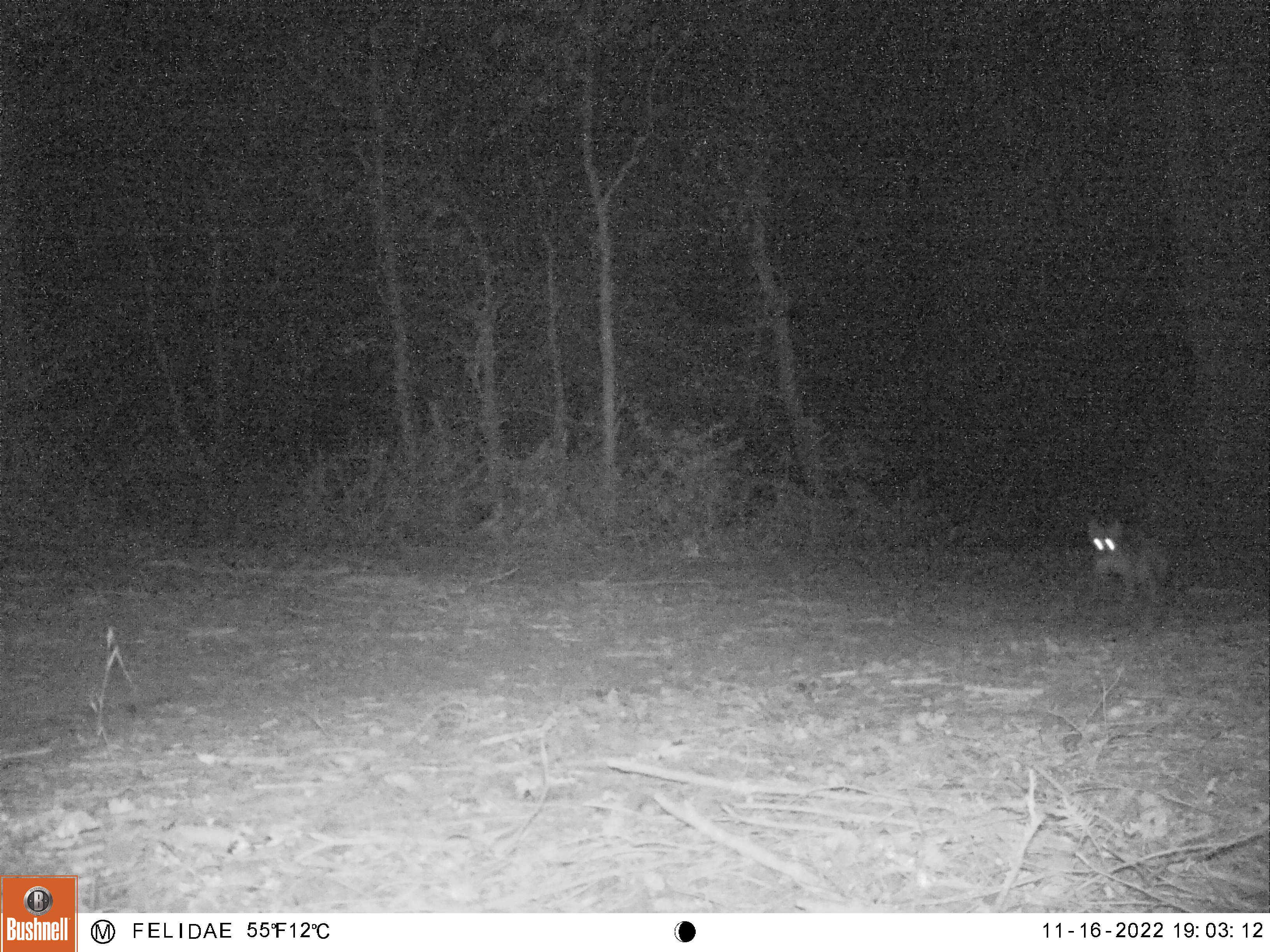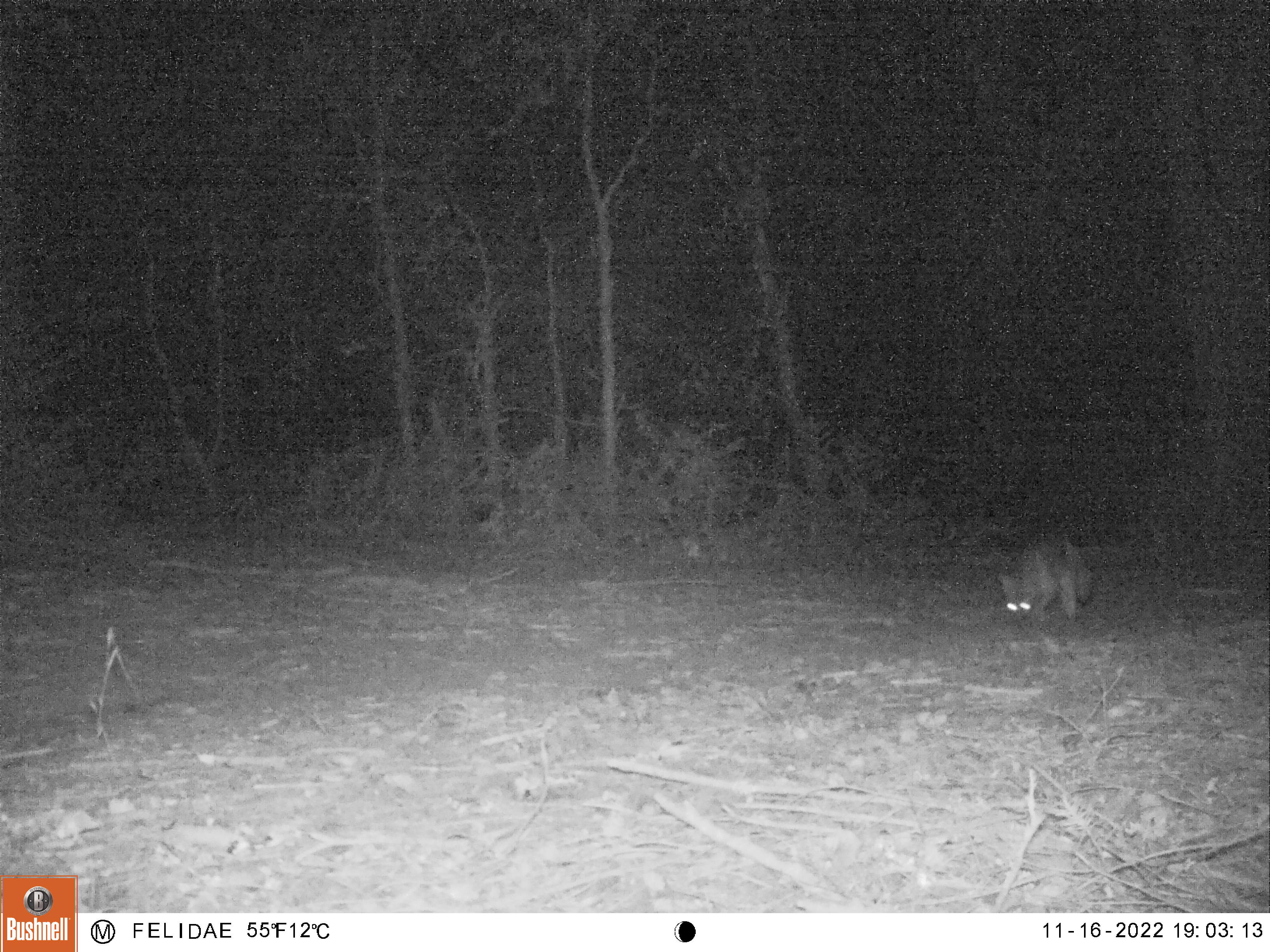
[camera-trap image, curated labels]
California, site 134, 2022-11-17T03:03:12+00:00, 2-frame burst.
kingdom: Animalia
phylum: Chordata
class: Mammalia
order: Carnivora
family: Canidae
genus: Urocyon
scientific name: Urocyon cinereoargenteus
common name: gray fox